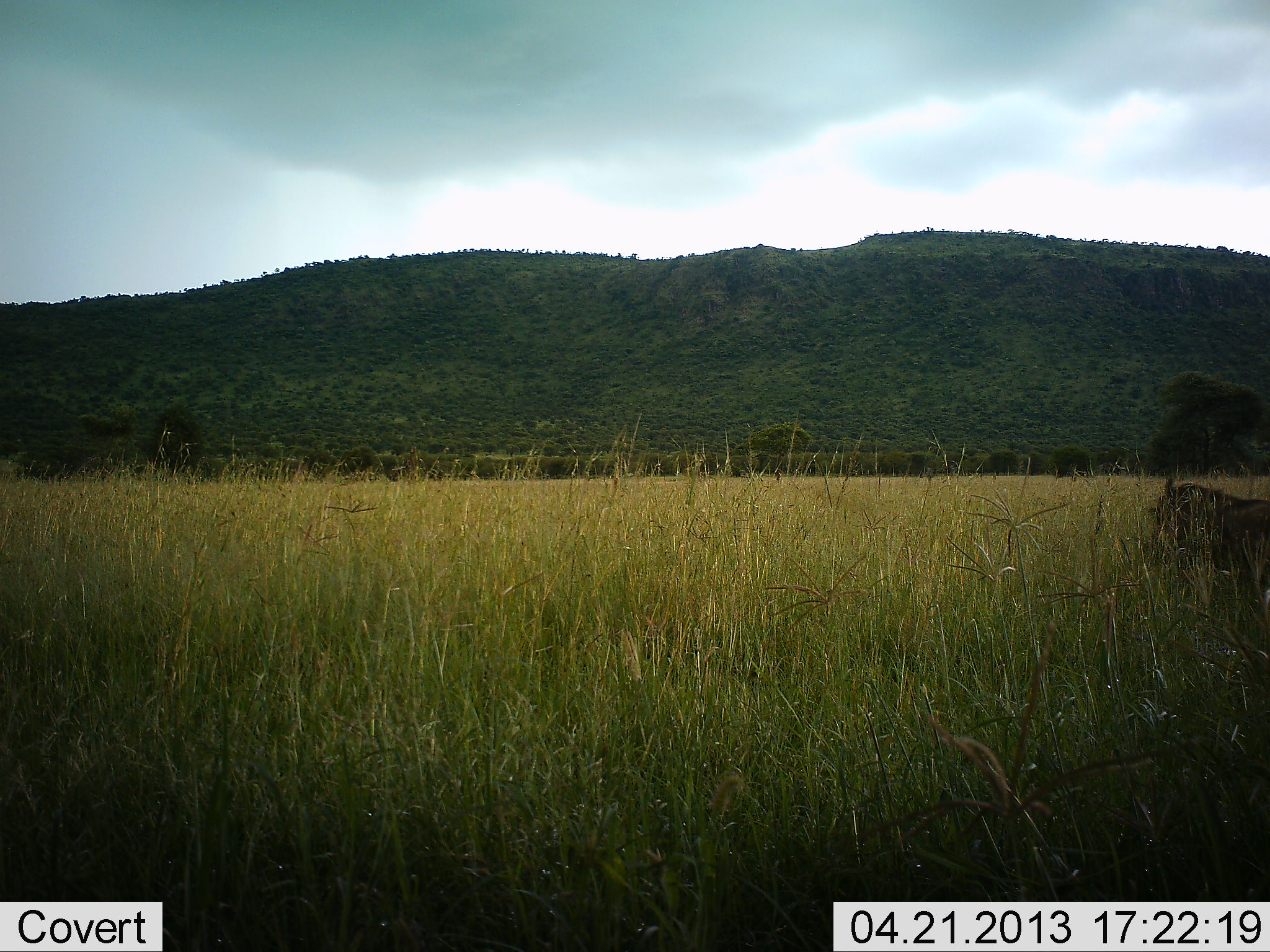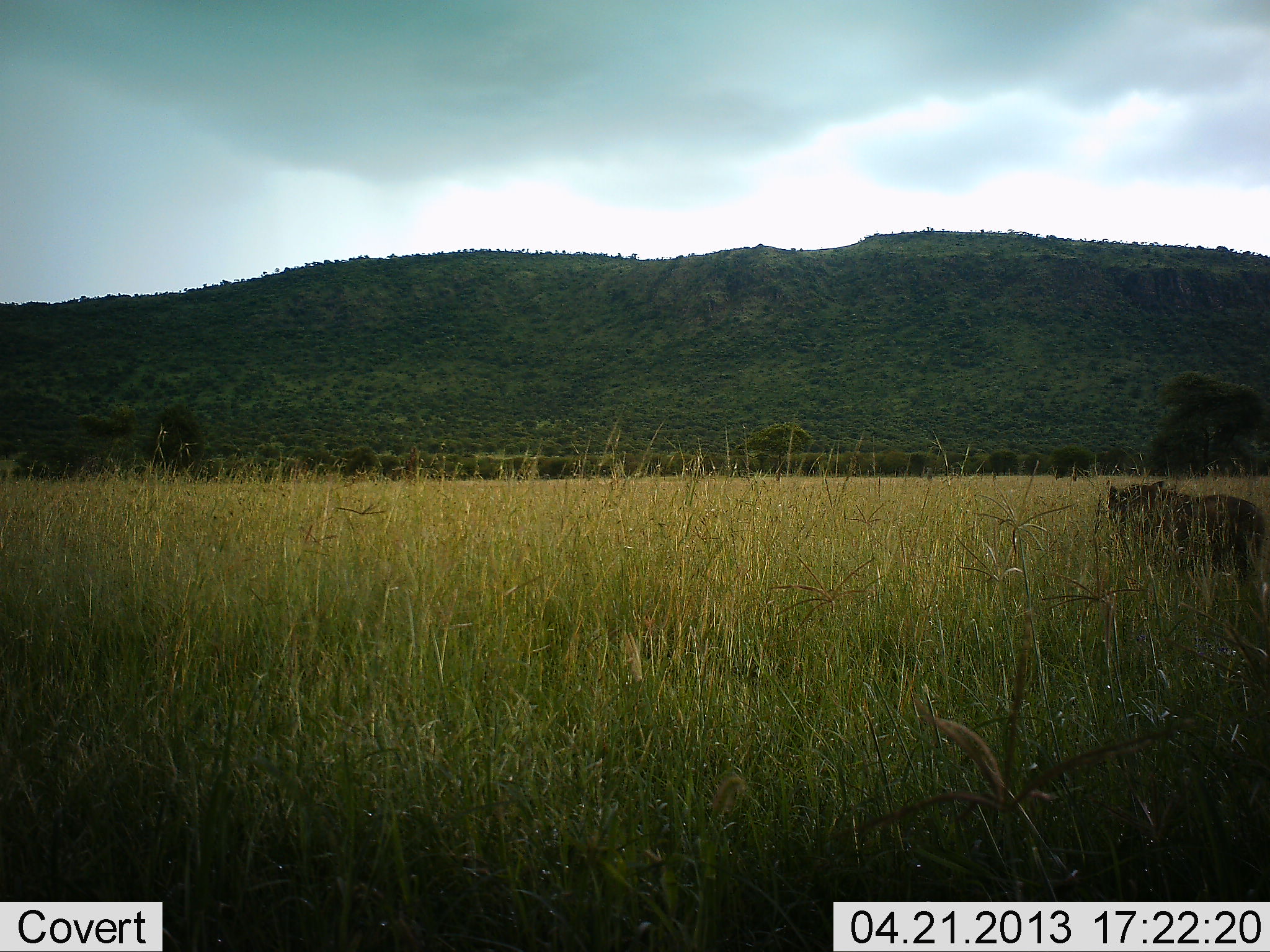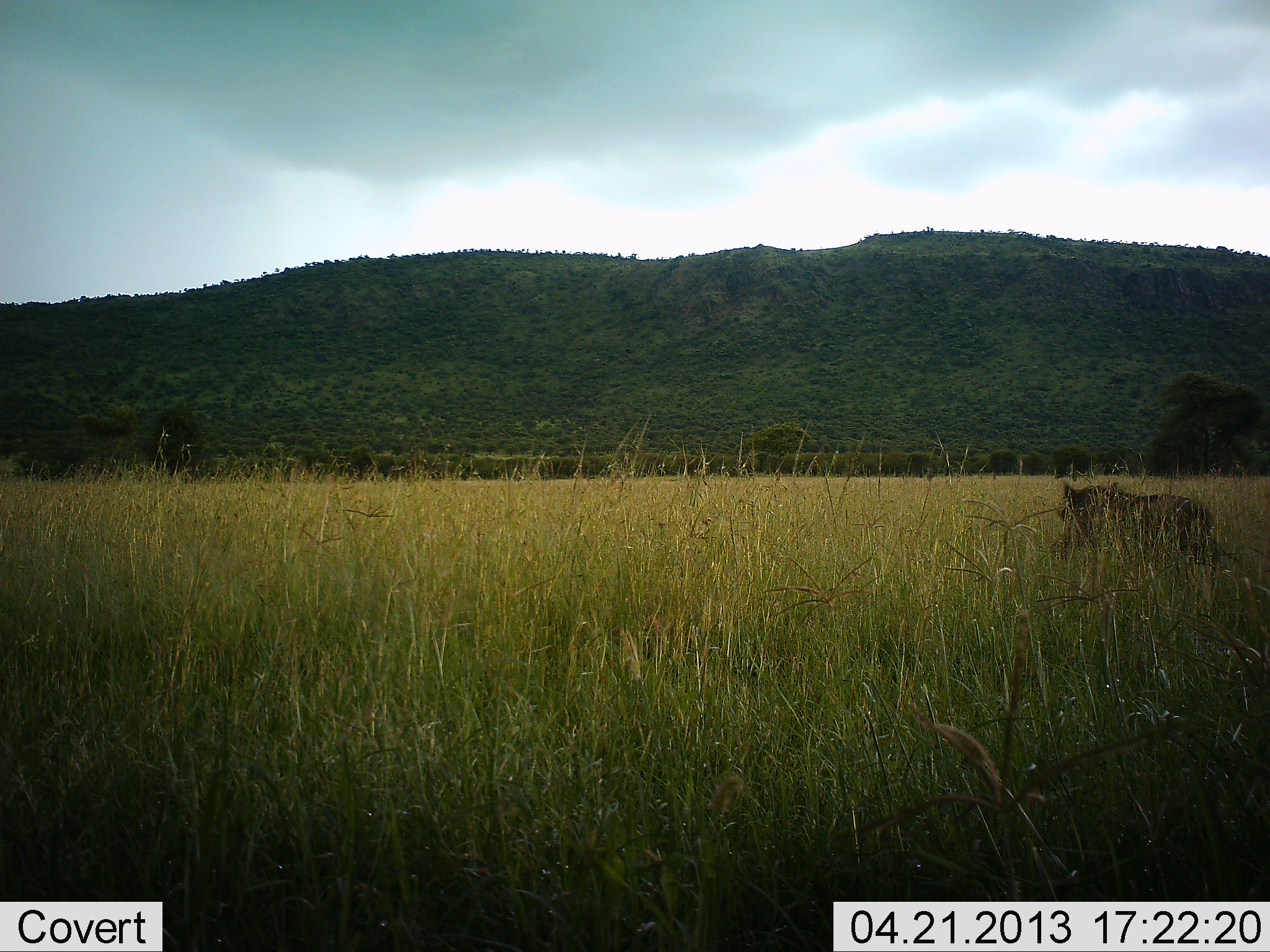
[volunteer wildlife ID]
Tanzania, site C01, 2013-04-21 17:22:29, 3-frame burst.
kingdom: Animalia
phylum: Chordata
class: Mammalia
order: Artiodactyla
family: Suidae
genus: Phacochoerus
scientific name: Phacochoerus africanus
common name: warthog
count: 1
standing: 0%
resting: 0%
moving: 100%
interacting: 0%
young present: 0%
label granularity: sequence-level